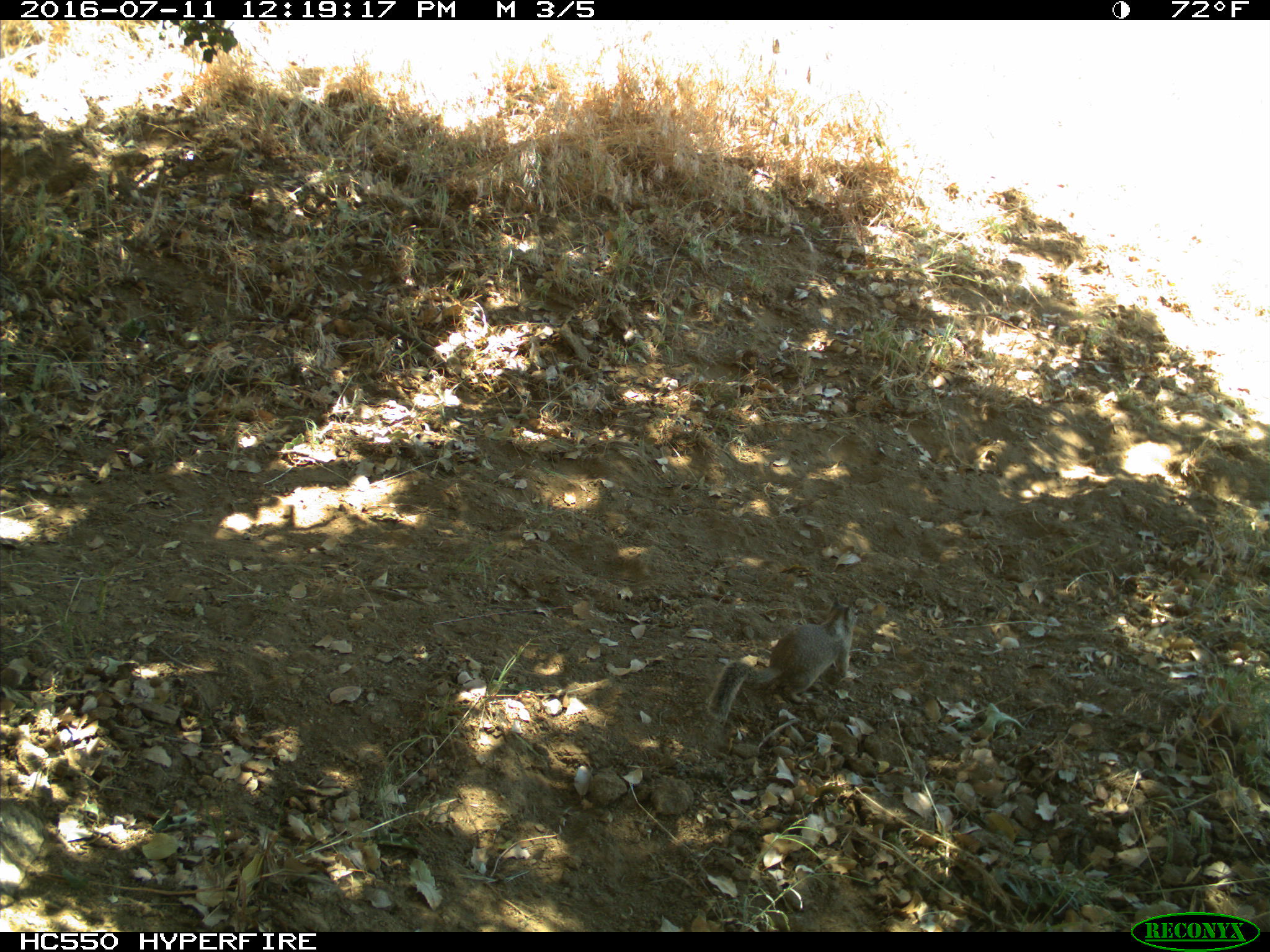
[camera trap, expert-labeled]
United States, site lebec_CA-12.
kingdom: Animalia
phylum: Chordata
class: Mammalia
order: Rodentia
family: Sciuridae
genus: Otospermophilus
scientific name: Otospermophilus beecheyi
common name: california ground squirrel